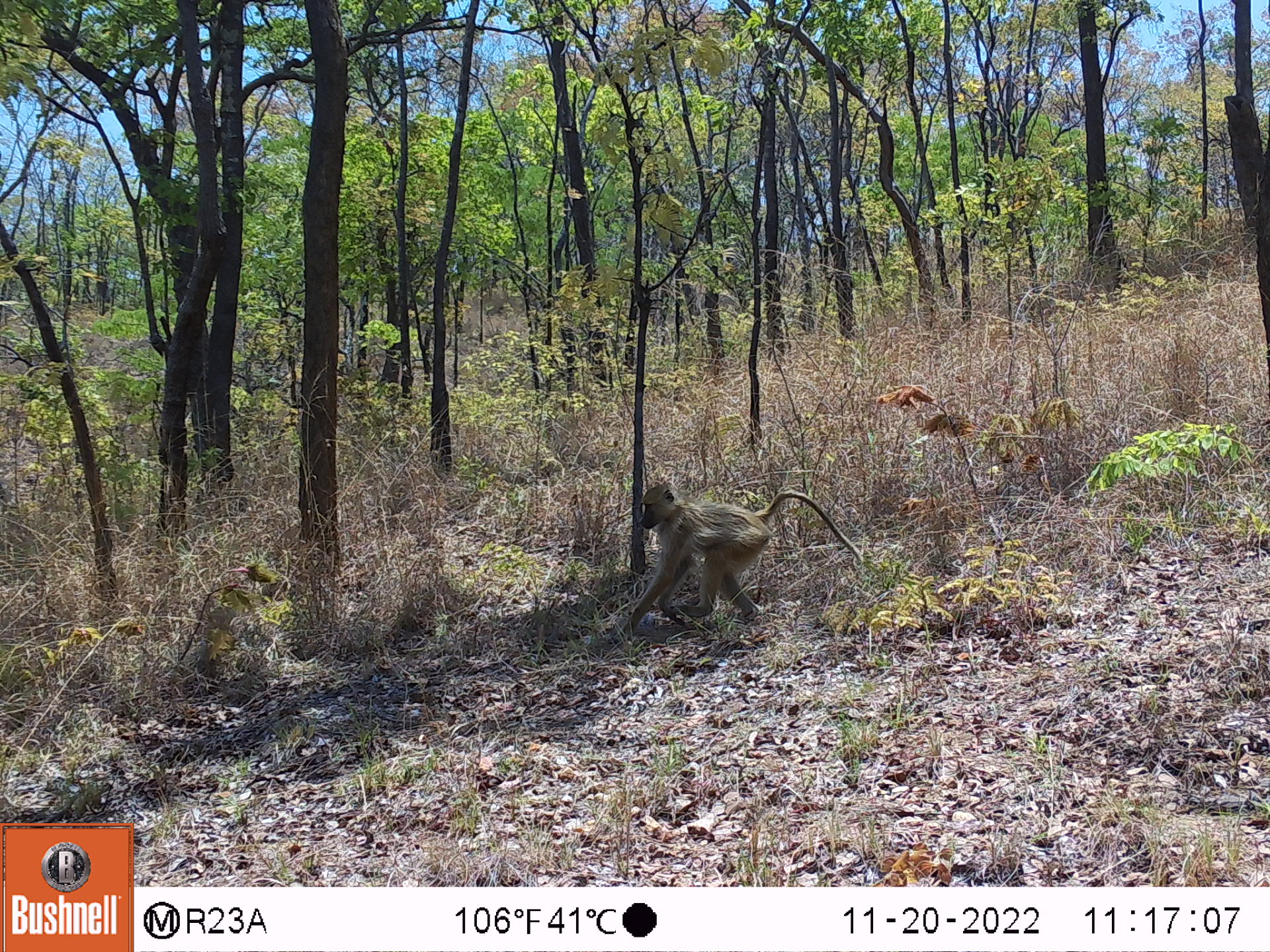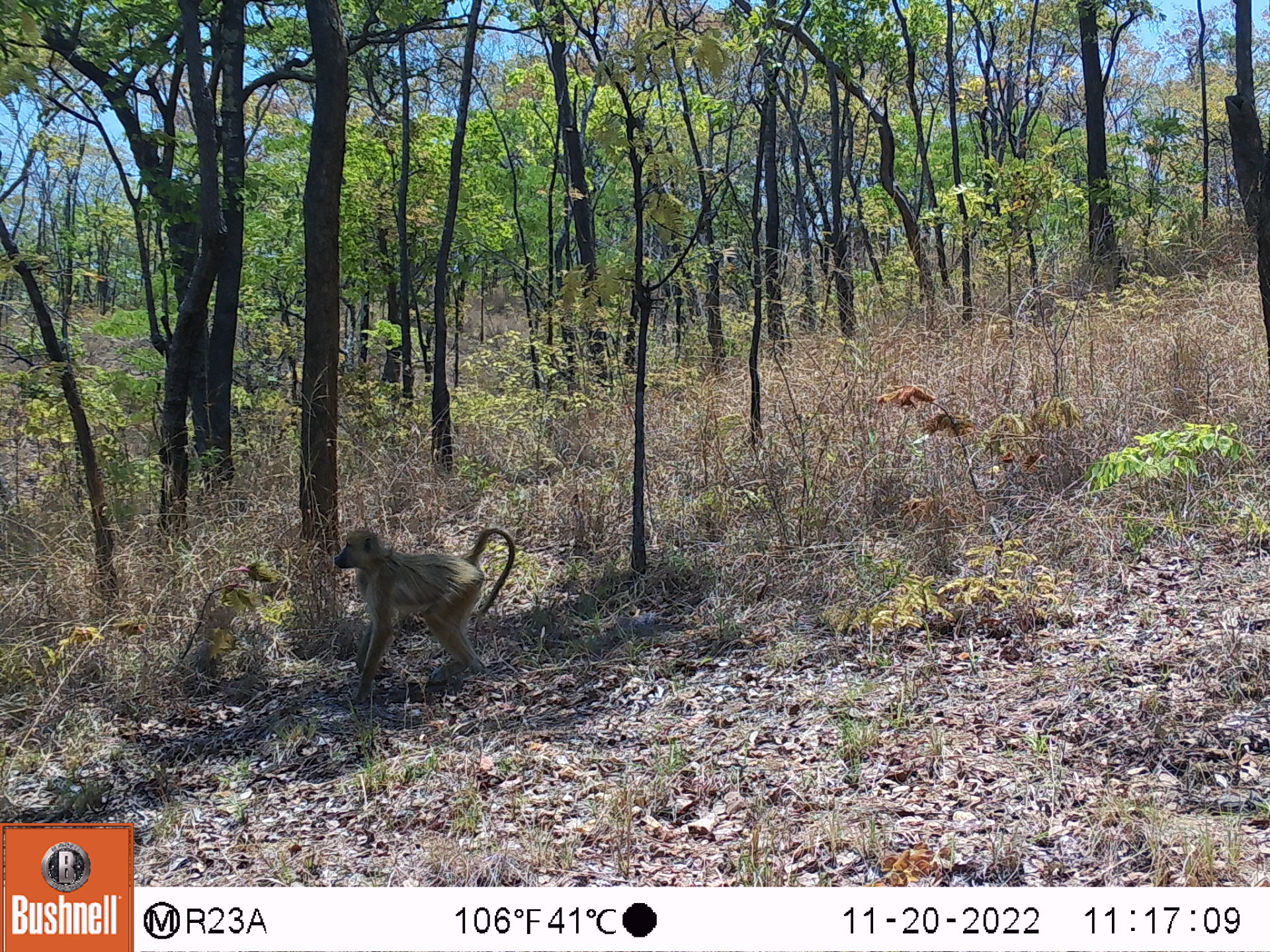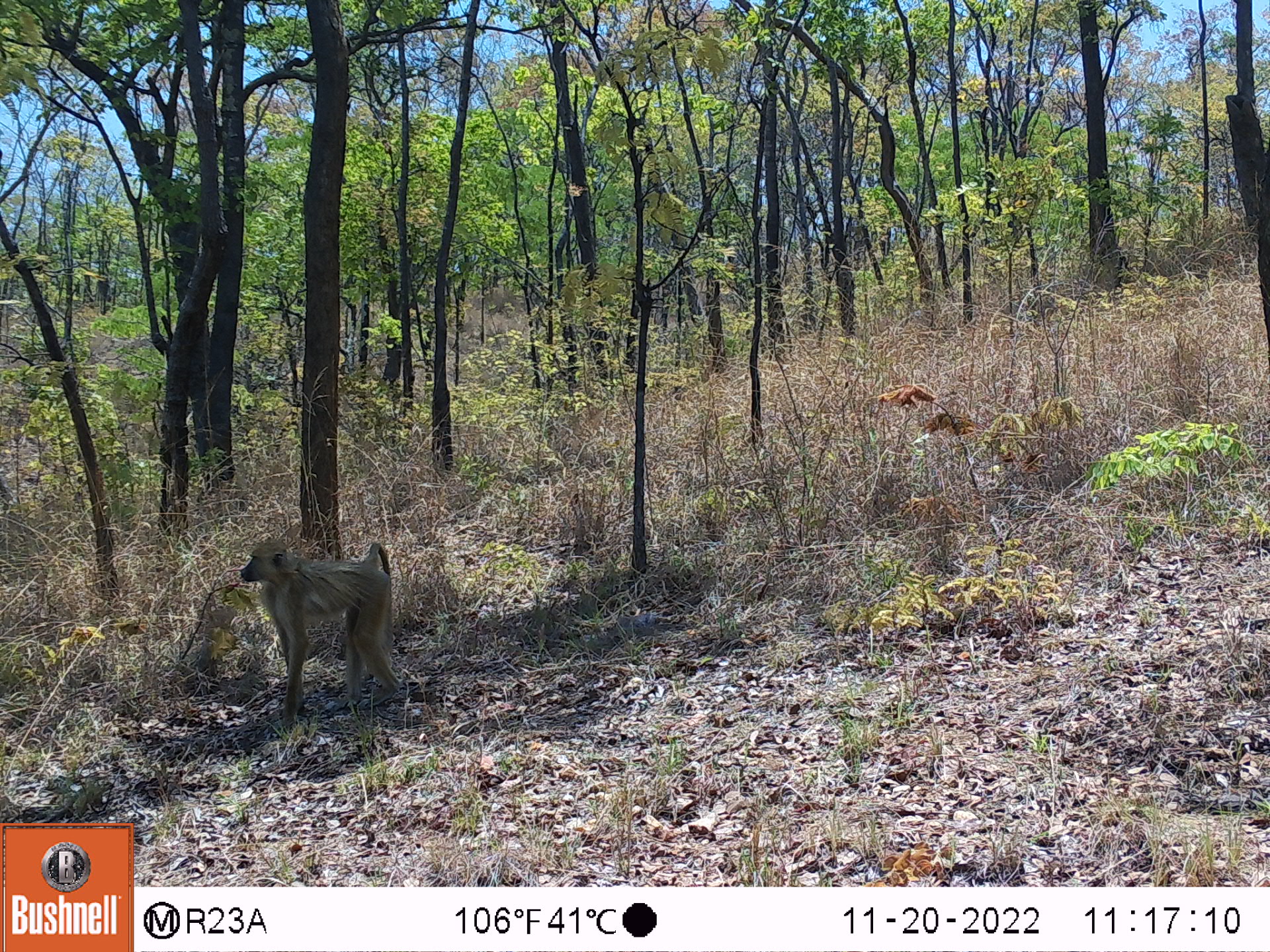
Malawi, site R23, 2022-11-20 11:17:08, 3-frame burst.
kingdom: Animalia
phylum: Chordata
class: Mammalia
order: Primates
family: Cercopithecidae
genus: Papio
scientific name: Papio cynocephalus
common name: yellow baboon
Yellow baboon (Papio cynocephalus), count 1.